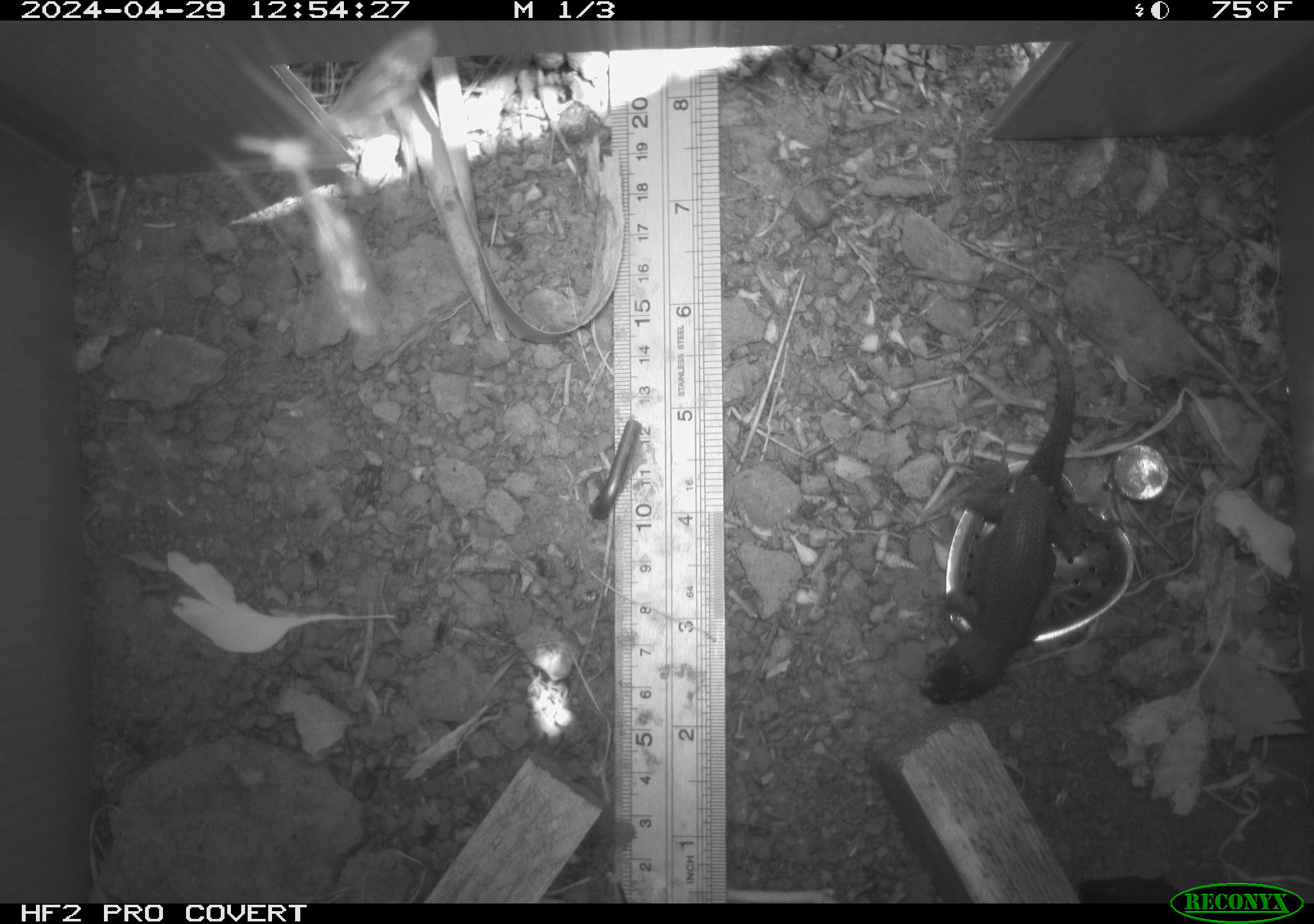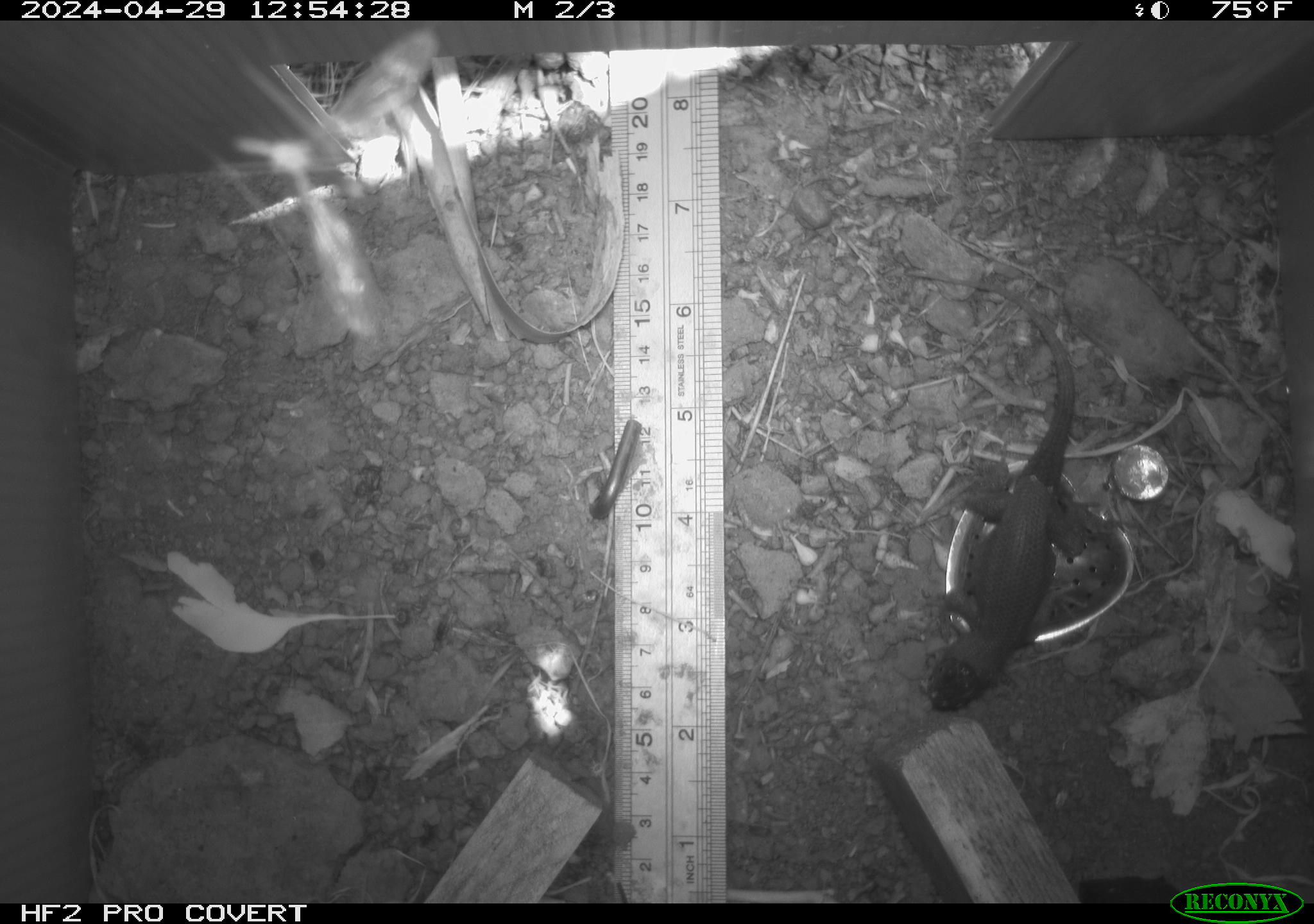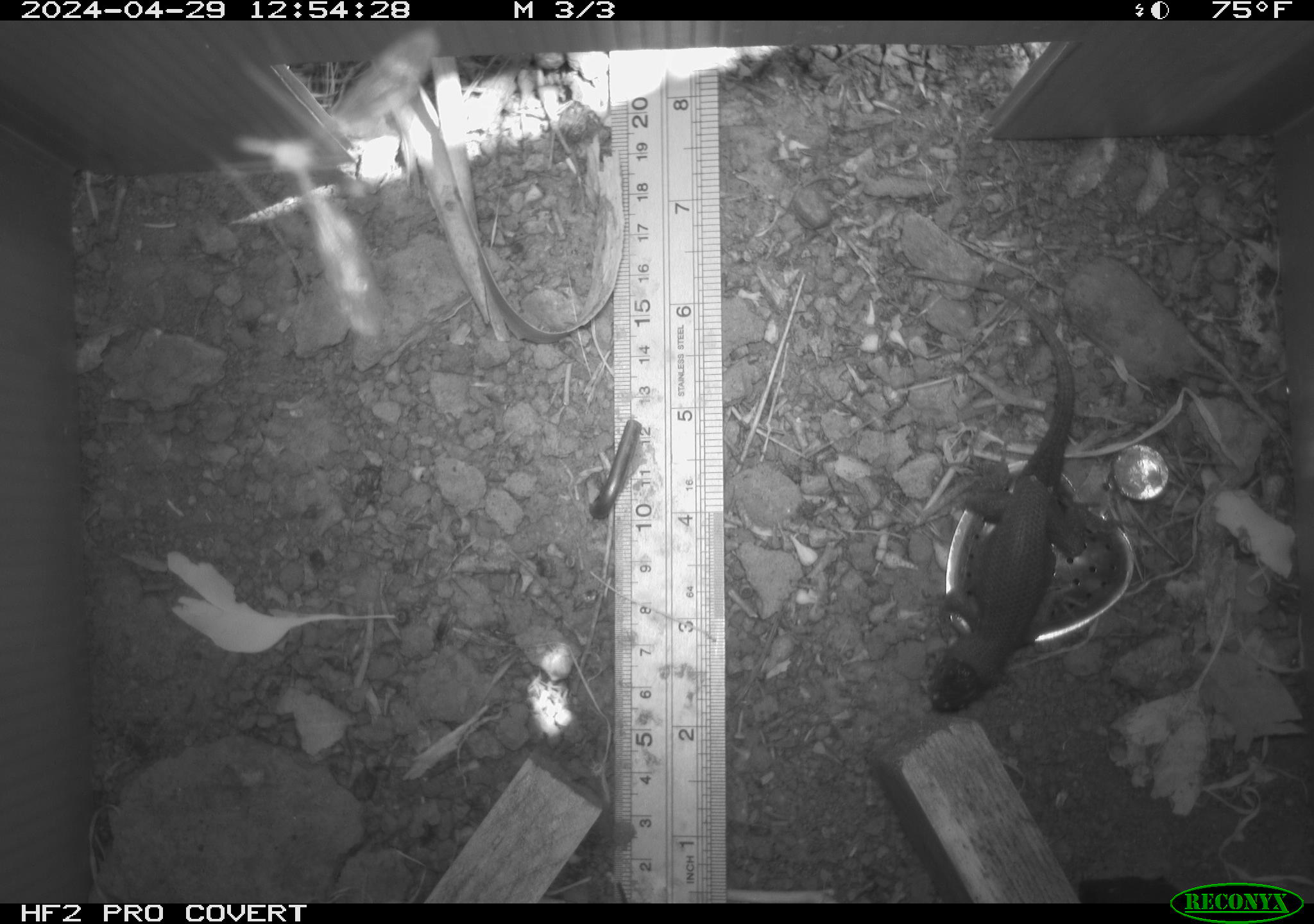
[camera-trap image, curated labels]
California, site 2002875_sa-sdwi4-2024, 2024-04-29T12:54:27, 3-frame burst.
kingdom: Animalia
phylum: Chordata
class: Reptilia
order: Squamata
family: Phrynosomatidae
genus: Sceloporus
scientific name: Sceloporus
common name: spiny lizards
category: sceloporus species